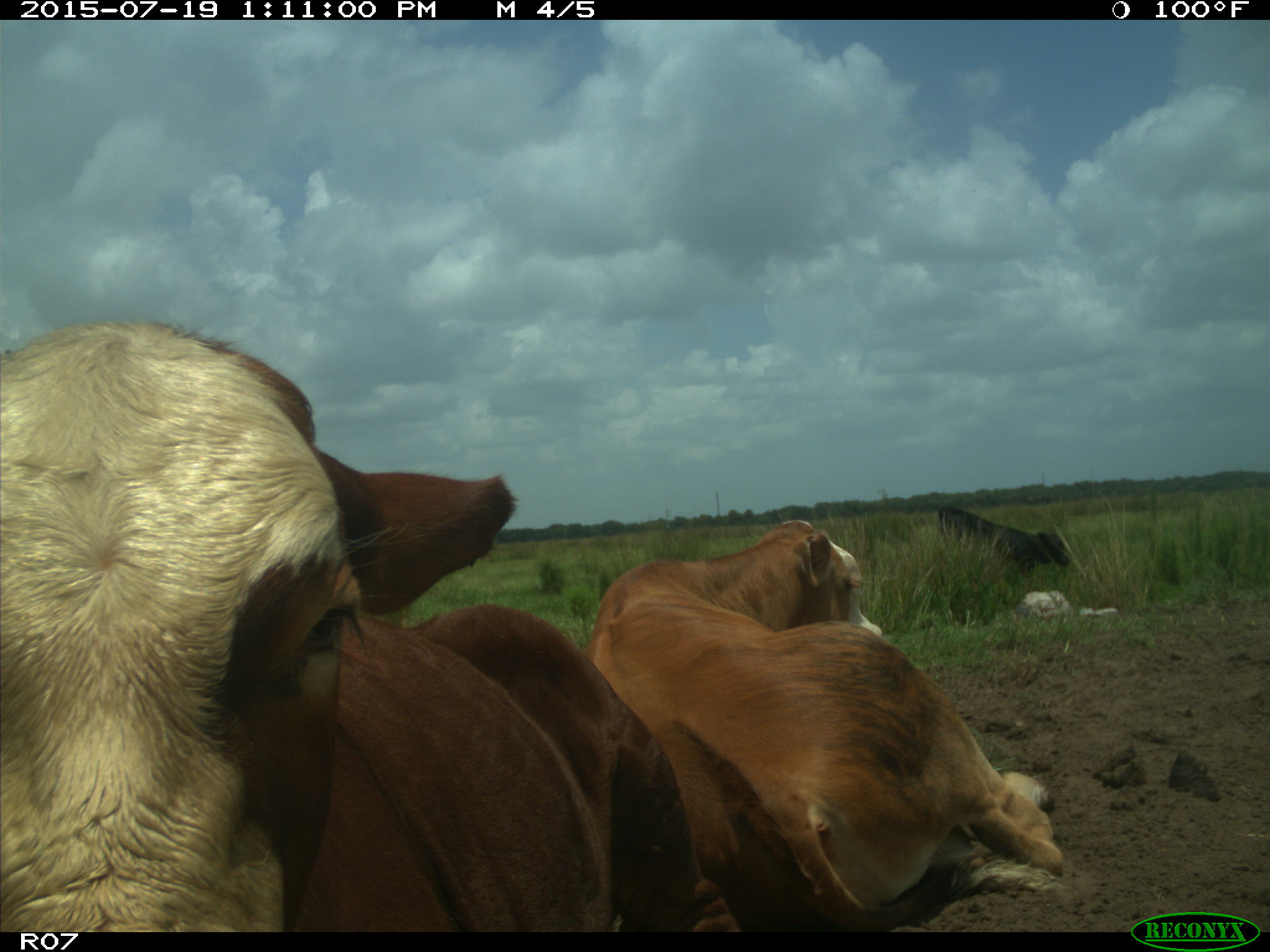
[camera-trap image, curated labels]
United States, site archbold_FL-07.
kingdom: Animalia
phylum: Chordata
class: Mammalia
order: Artiodactyla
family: Bovidae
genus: Bos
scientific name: Bos taurus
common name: domestic cow